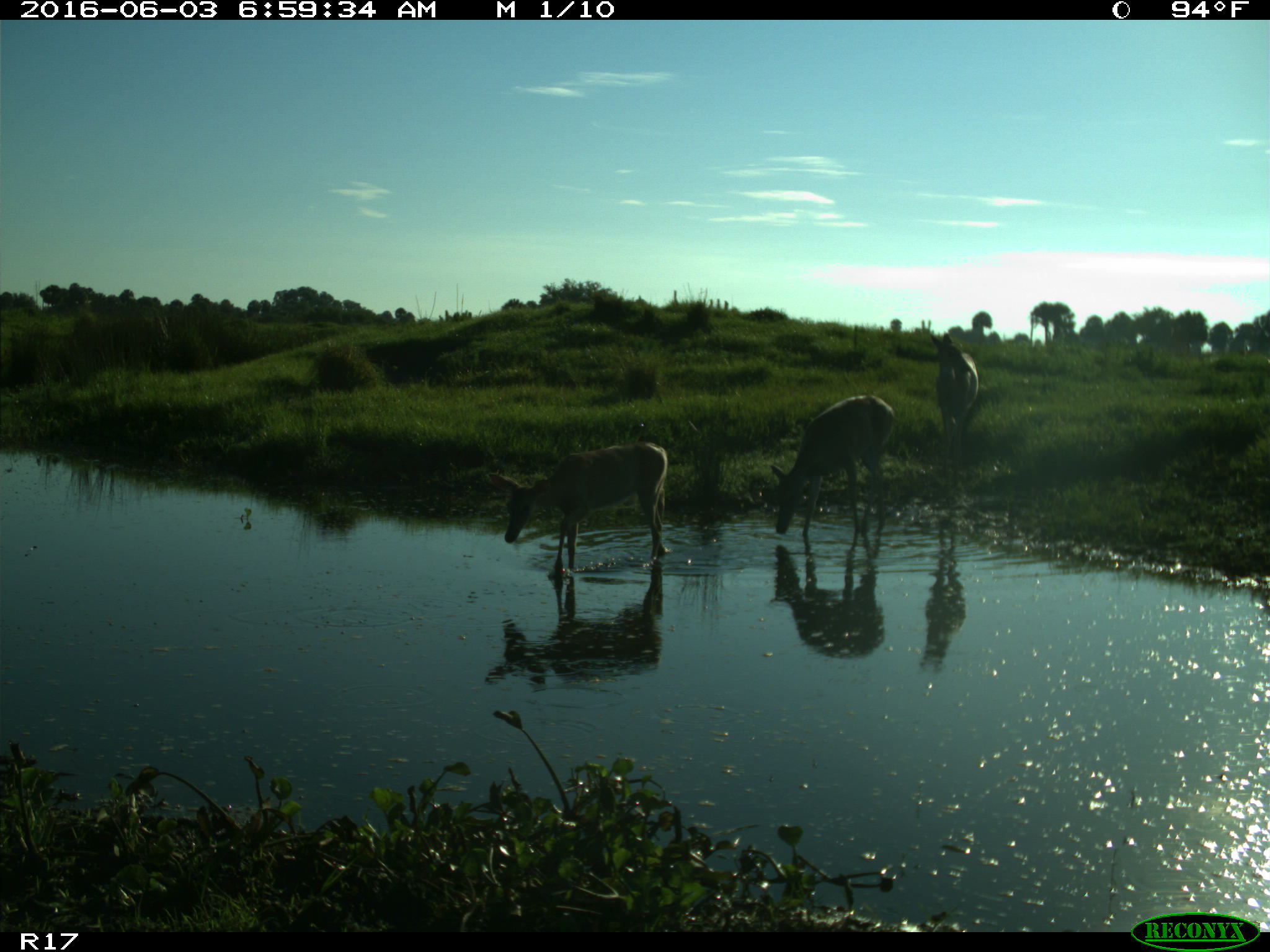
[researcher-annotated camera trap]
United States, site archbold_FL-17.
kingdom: Animalia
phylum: Chordata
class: Mammalia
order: Artiodactyla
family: Cervidae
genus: Odocoileus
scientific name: Odocoileus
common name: deer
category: unidentified deer